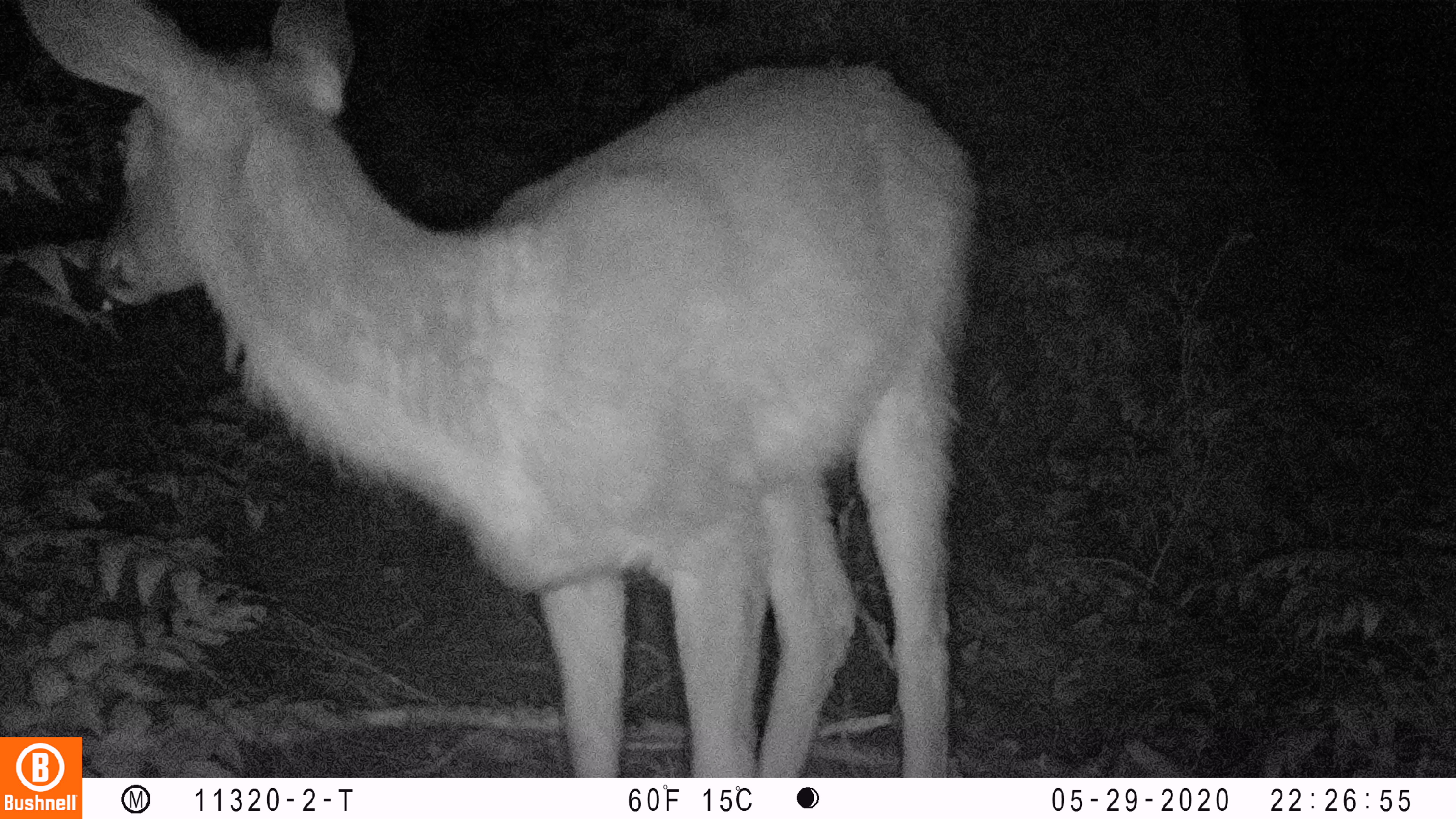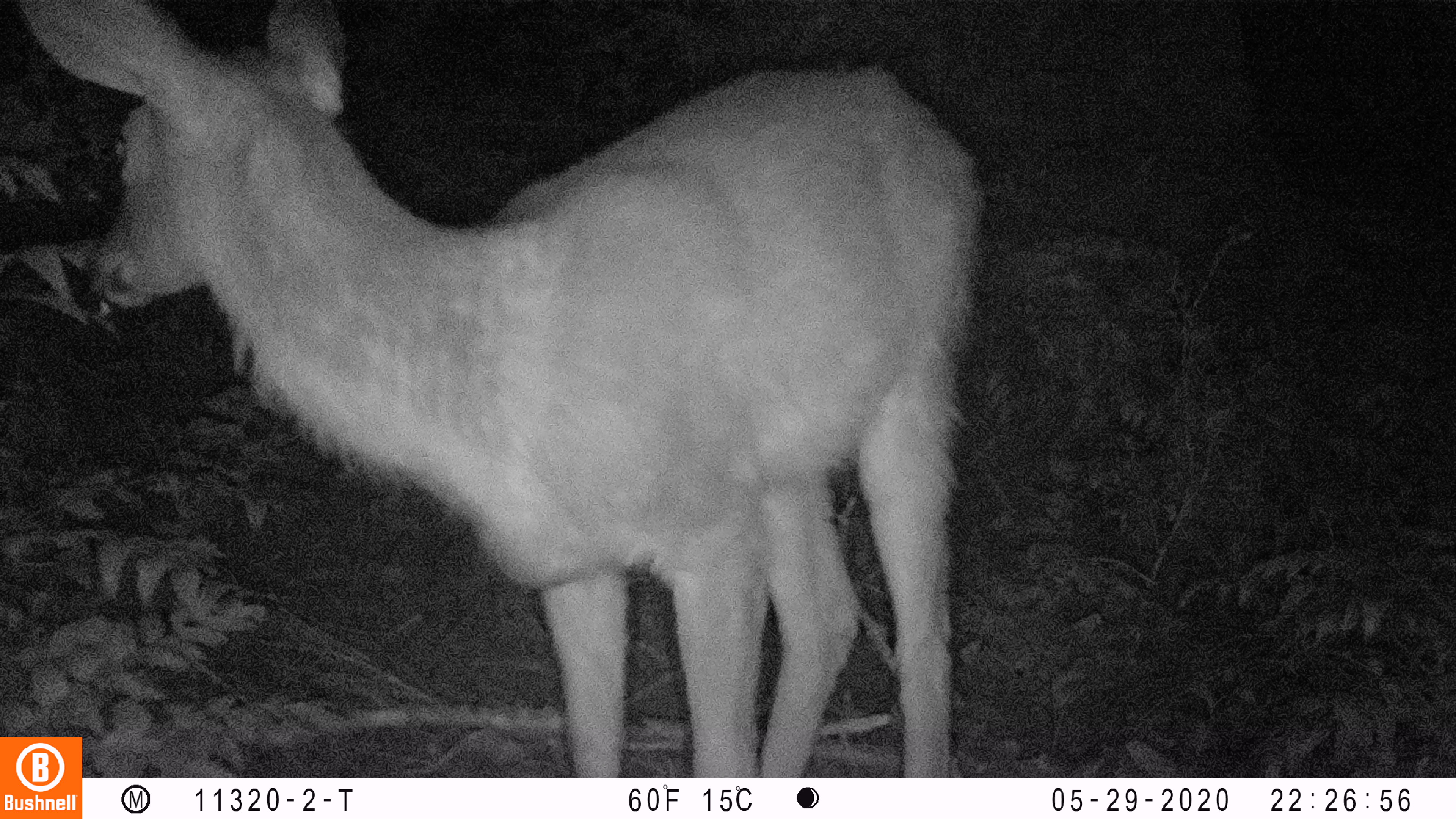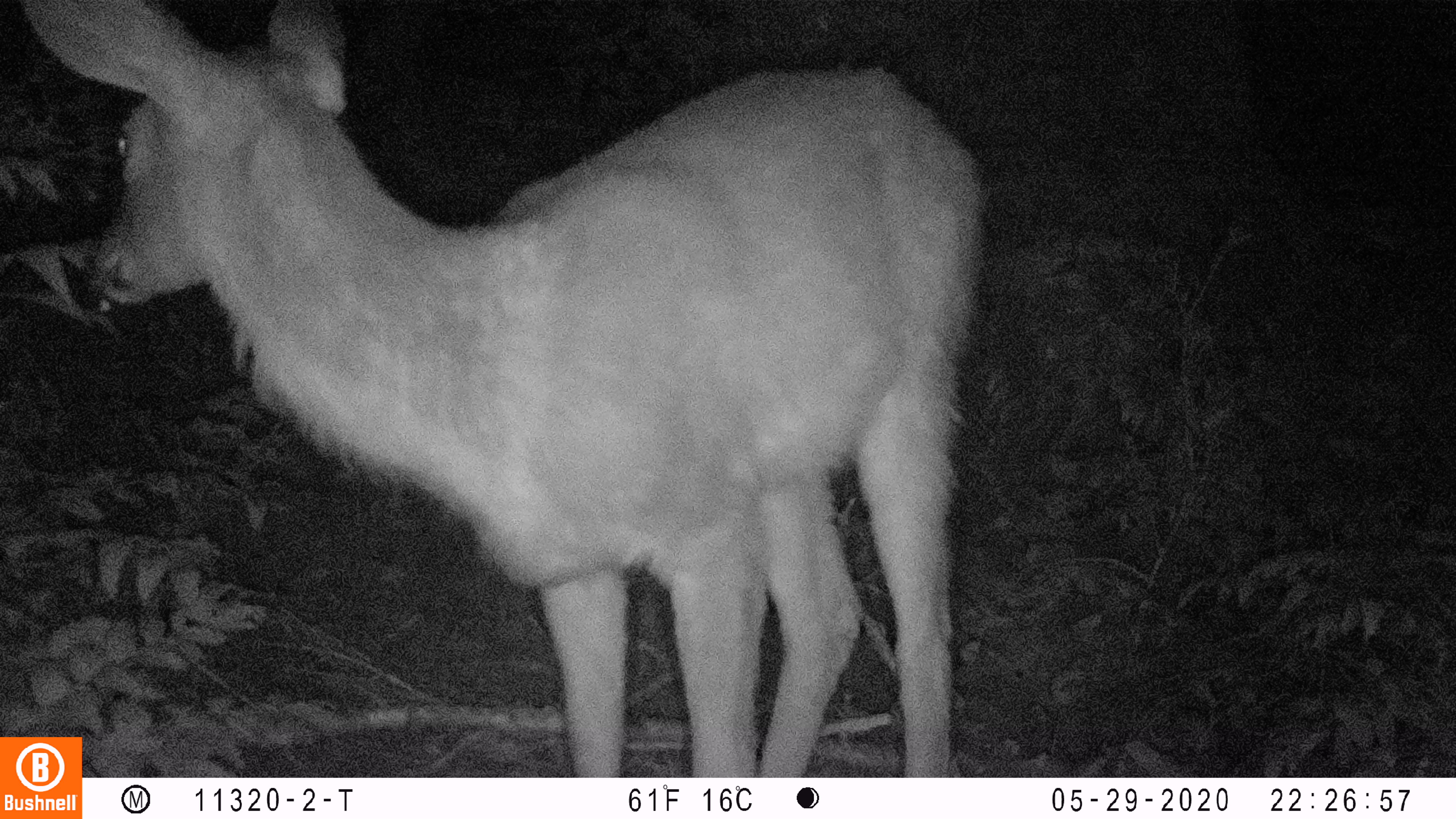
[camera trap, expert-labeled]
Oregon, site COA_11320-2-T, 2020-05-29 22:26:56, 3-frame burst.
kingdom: Animalia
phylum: Chordata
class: Mammalia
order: Artiodactyla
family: Cervidae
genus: Odocoileus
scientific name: Odocoileus hemionus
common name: black-tailed deer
Black-tailed deer (Odocoileus hemionus).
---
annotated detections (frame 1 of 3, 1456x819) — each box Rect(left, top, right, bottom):
black-tailed deer: Rect(19, 1, 990, 730)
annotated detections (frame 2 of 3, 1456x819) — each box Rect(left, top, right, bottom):
black-tailed deer: Rect(17, 1, 994, 727)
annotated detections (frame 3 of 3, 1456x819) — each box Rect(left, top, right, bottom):
black-tailed deer: Rect(19, 1, 990, 730)